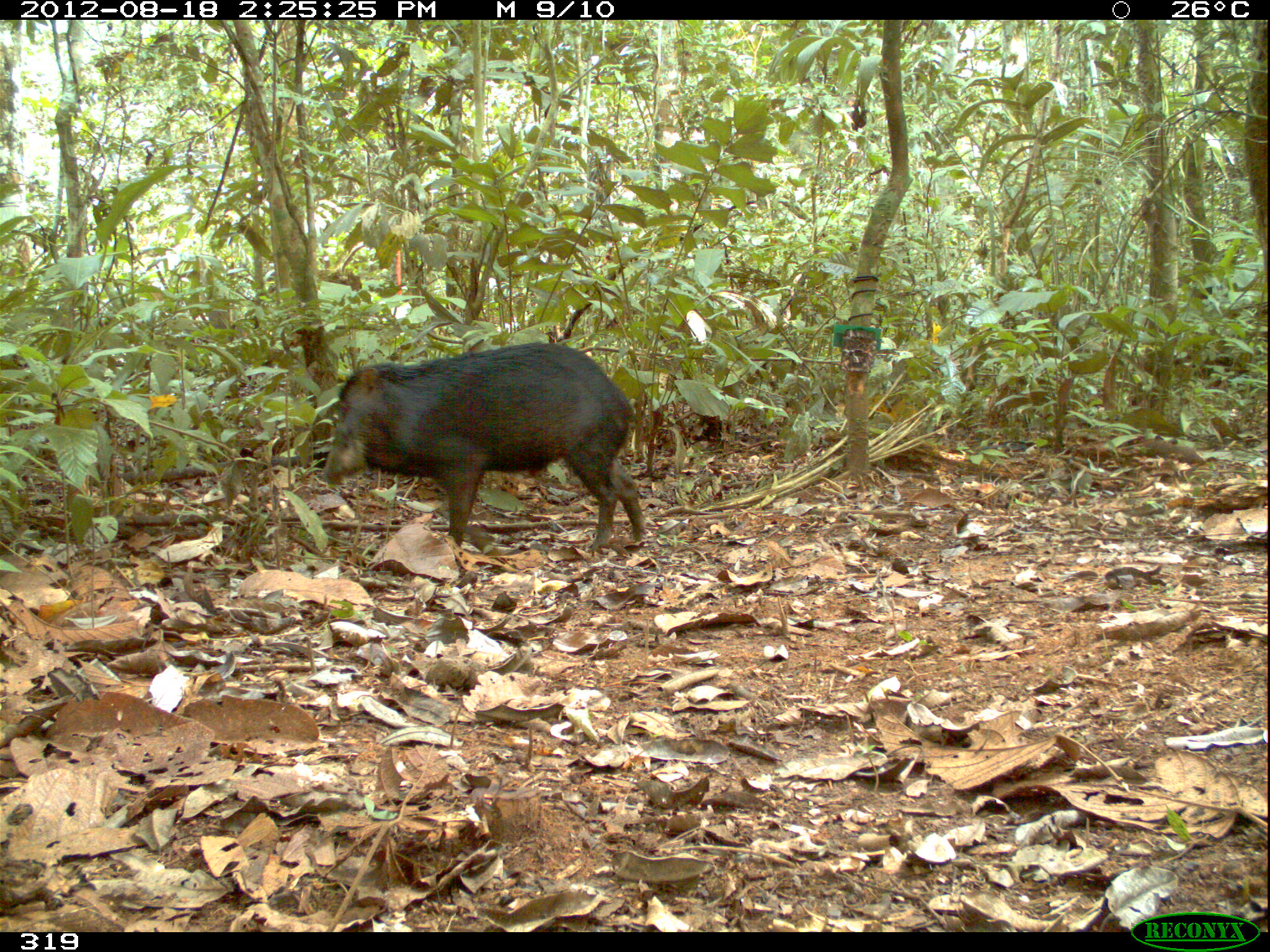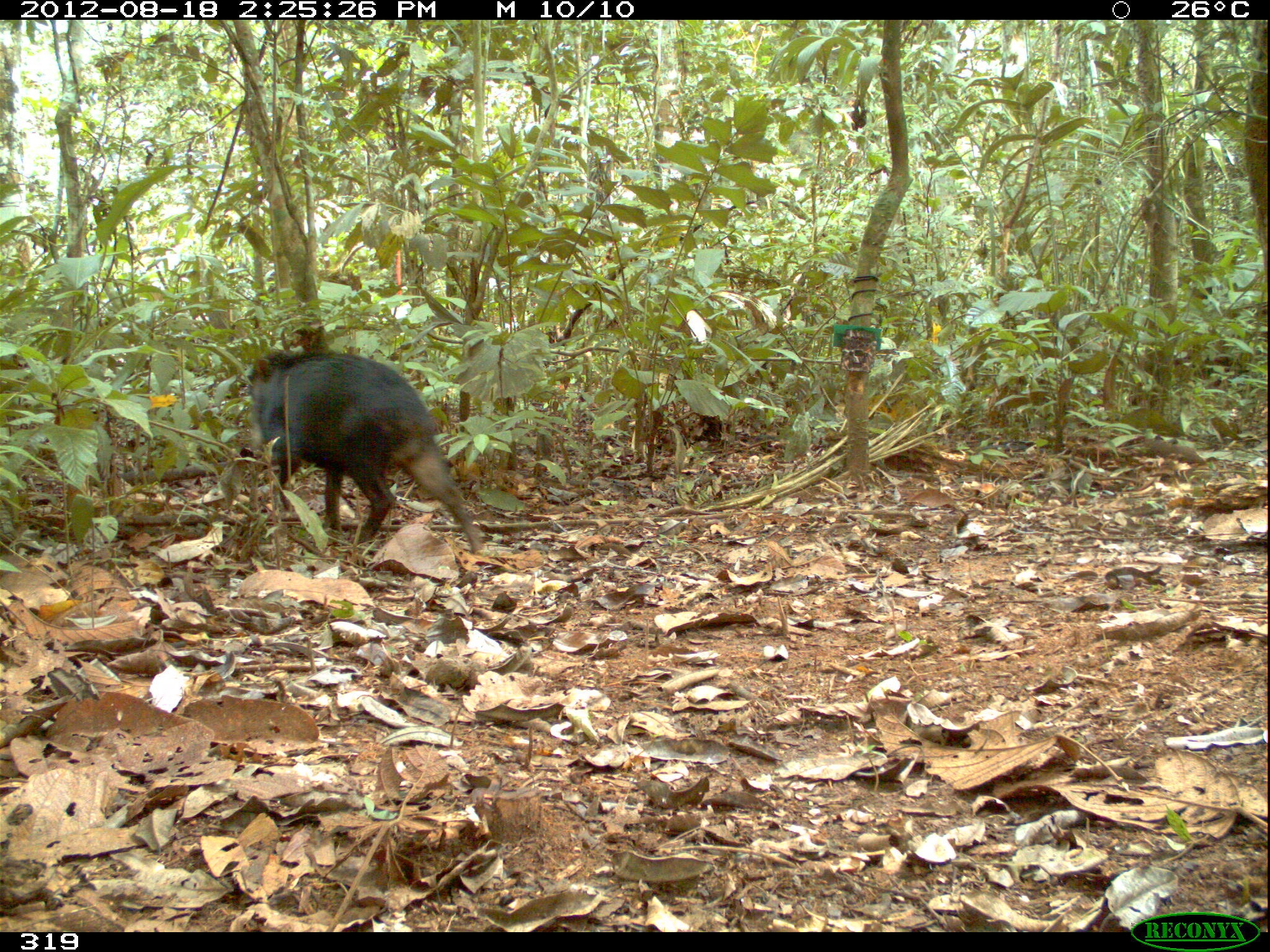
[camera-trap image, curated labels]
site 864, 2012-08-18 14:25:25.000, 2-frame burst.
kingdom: Animalia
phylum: Chordata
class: Mammalia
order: Artiodactyla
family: Tayassuidae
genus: Tayassu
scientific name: Tayassu pecari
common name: white-lipped peccary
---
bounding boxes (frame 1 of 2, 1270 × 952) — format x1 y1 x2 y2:
tayassu pecari: 318 340 646 552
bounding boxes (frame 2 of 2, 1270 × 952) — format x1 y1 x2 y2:
tayassu pecari: 248 347 484 553